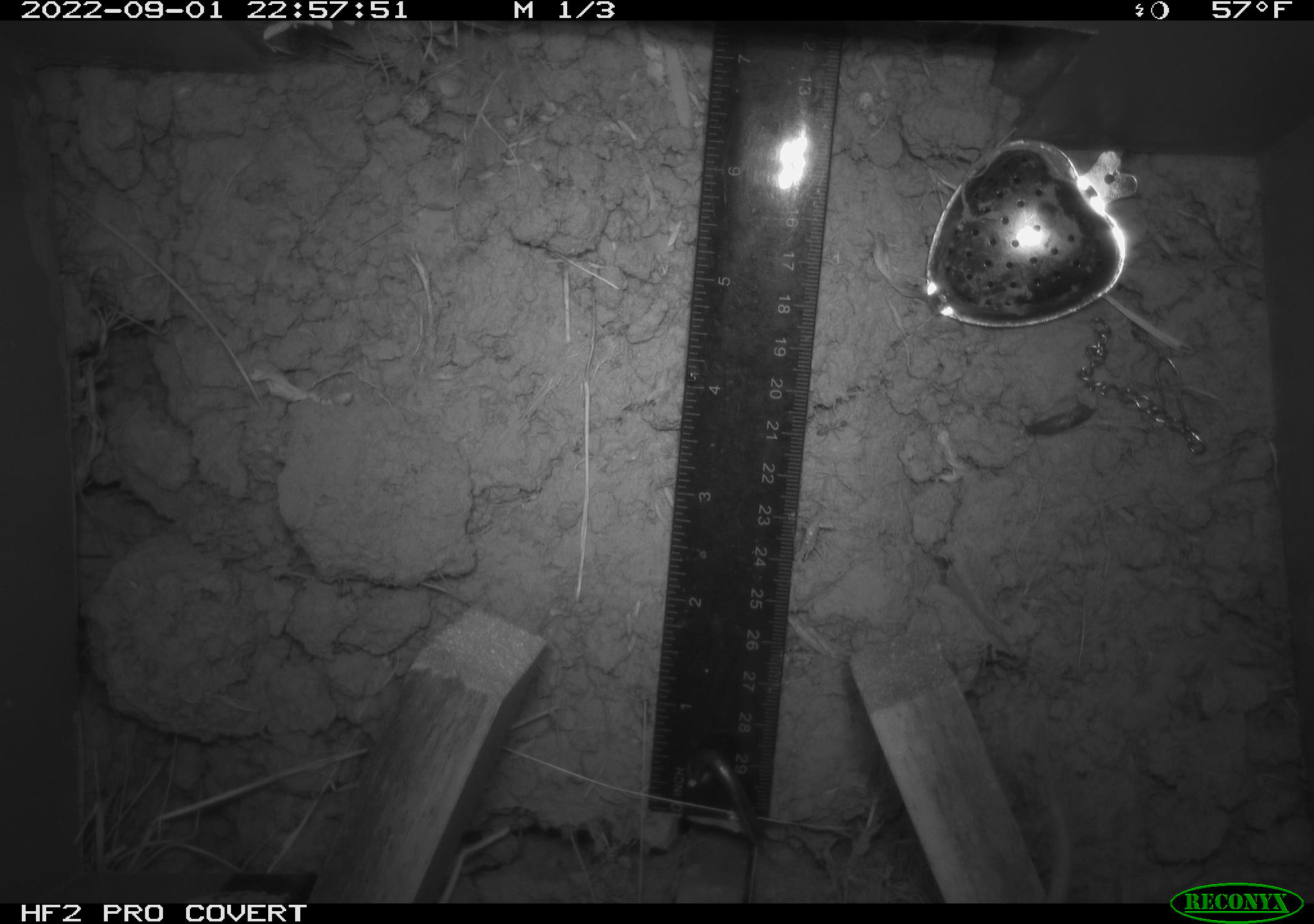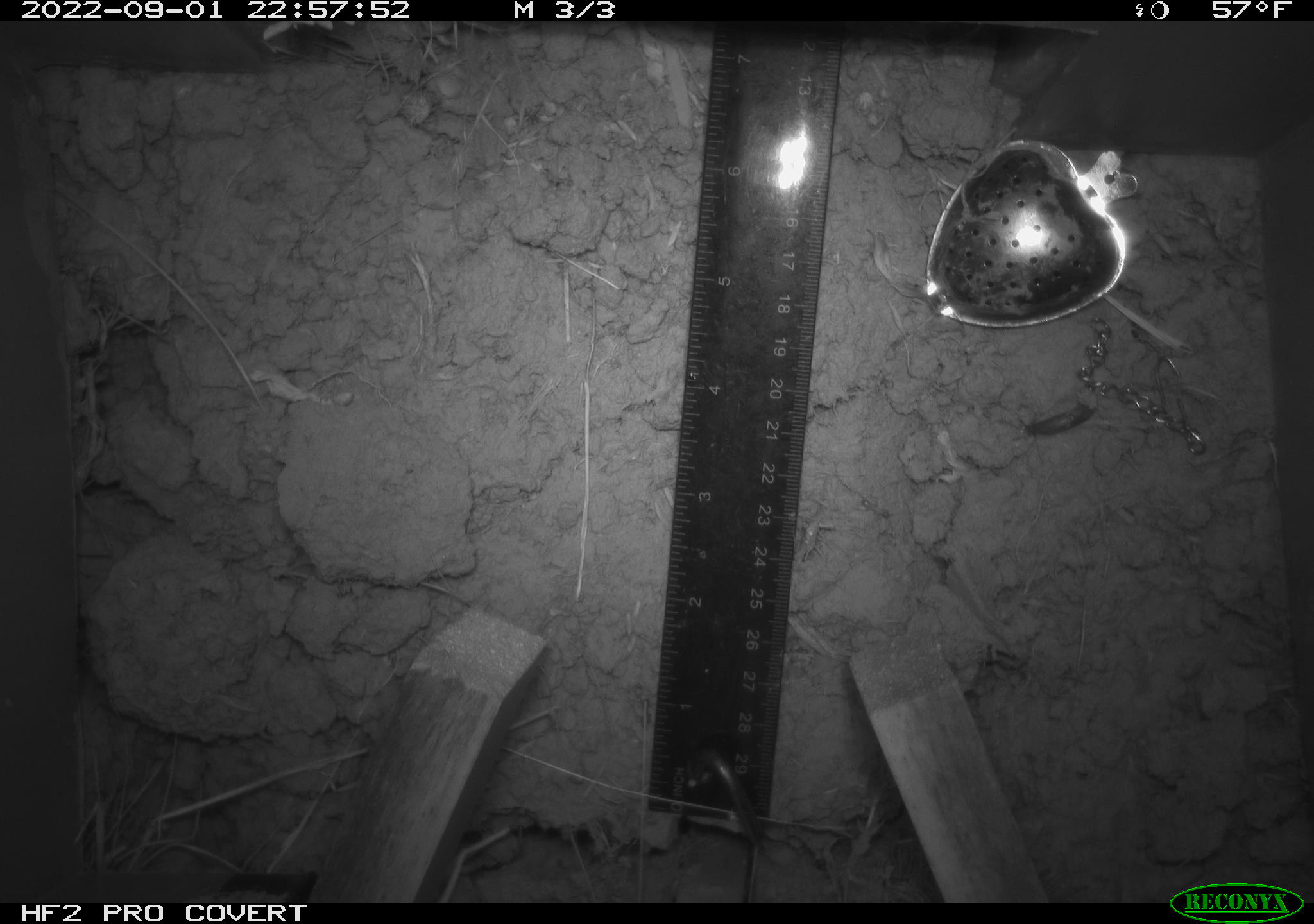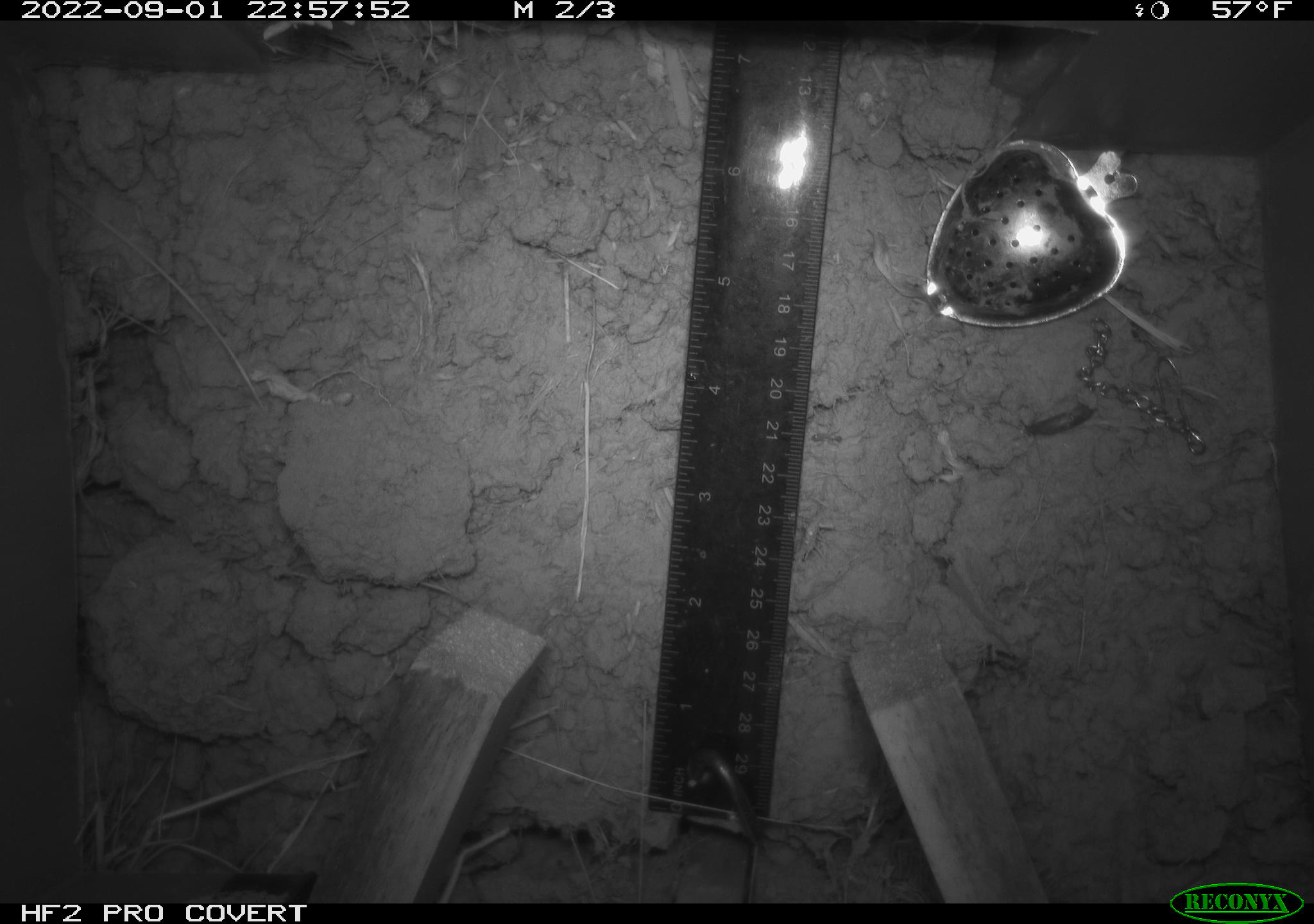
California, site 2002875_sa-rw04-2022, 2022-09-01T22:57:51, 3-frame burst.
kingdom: Animalia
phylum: Chordata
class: Mammalia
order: Rodentia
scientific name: Rodentia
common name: mouse species